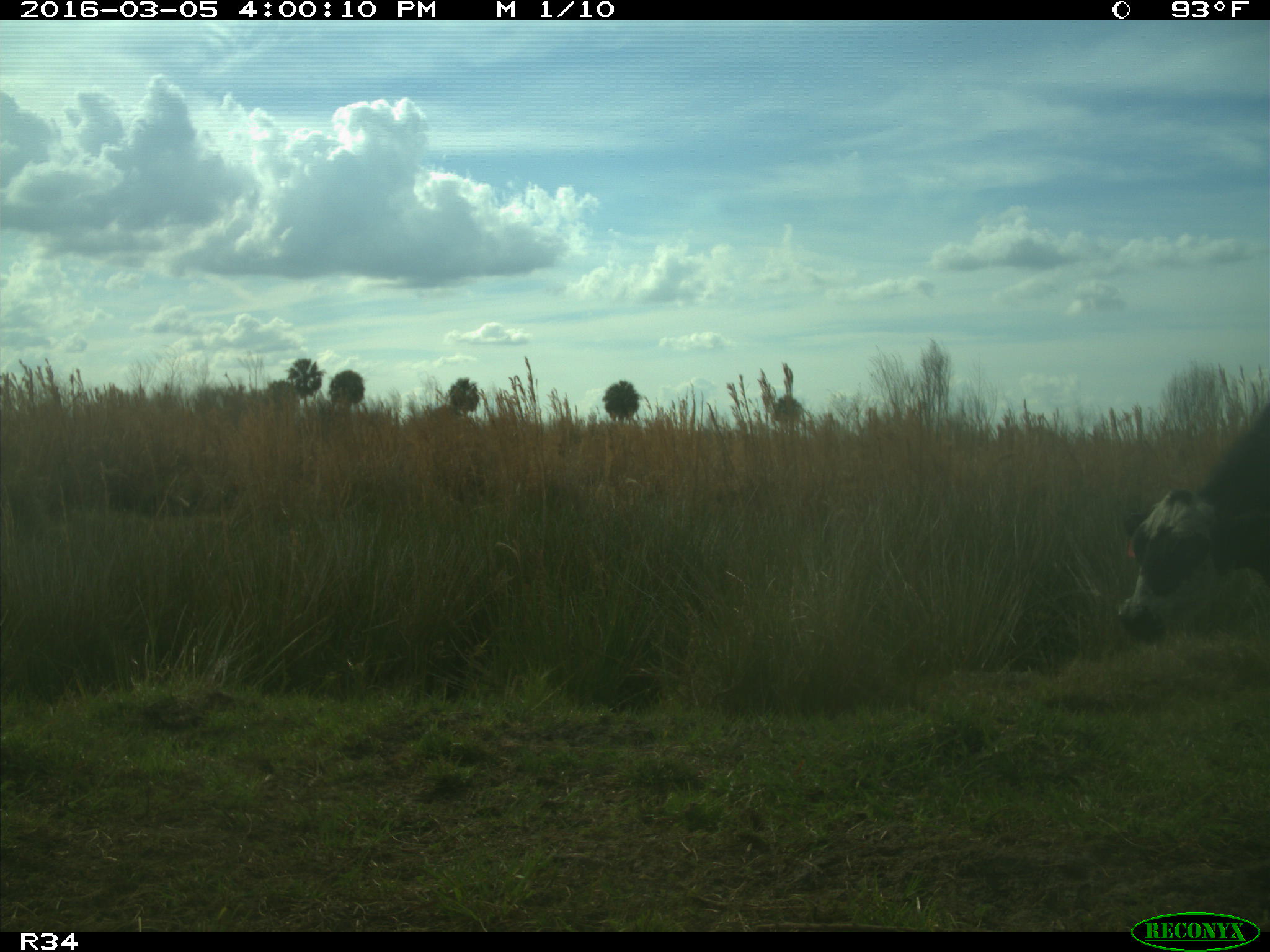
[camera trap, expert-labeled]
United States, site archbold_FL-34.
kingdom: Animalia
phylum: Chordata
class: Mammalia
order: Artiodactyla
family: Bovidae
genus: Bos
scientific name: Bos taurus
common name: domestic cow